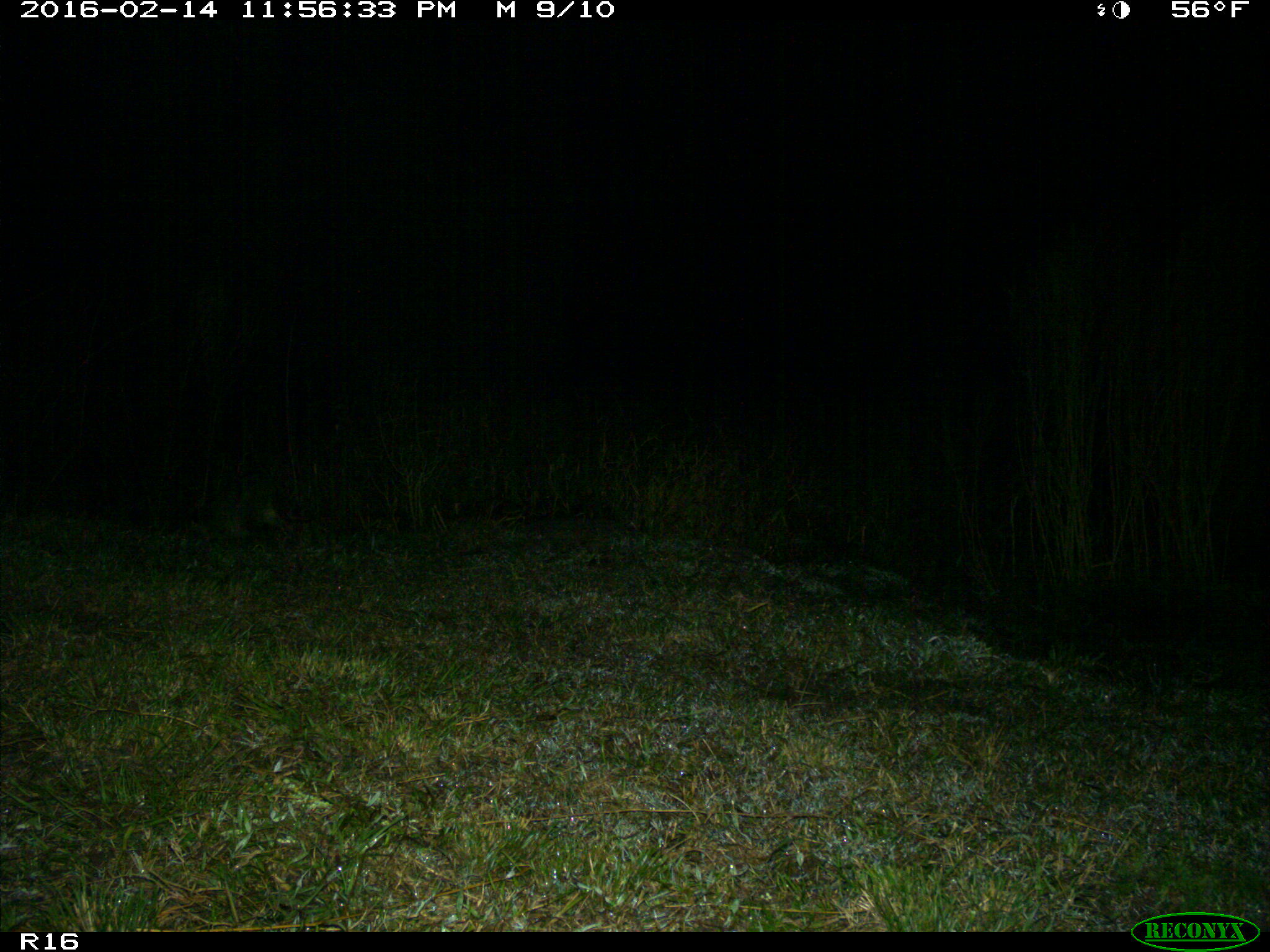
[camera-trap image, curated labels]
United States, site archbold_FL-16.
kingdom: Animalia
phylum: Chordata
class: Mammalia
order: Carnivora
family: Procyonidae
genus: Procyon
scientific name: Procyon lotor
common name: common raccoon